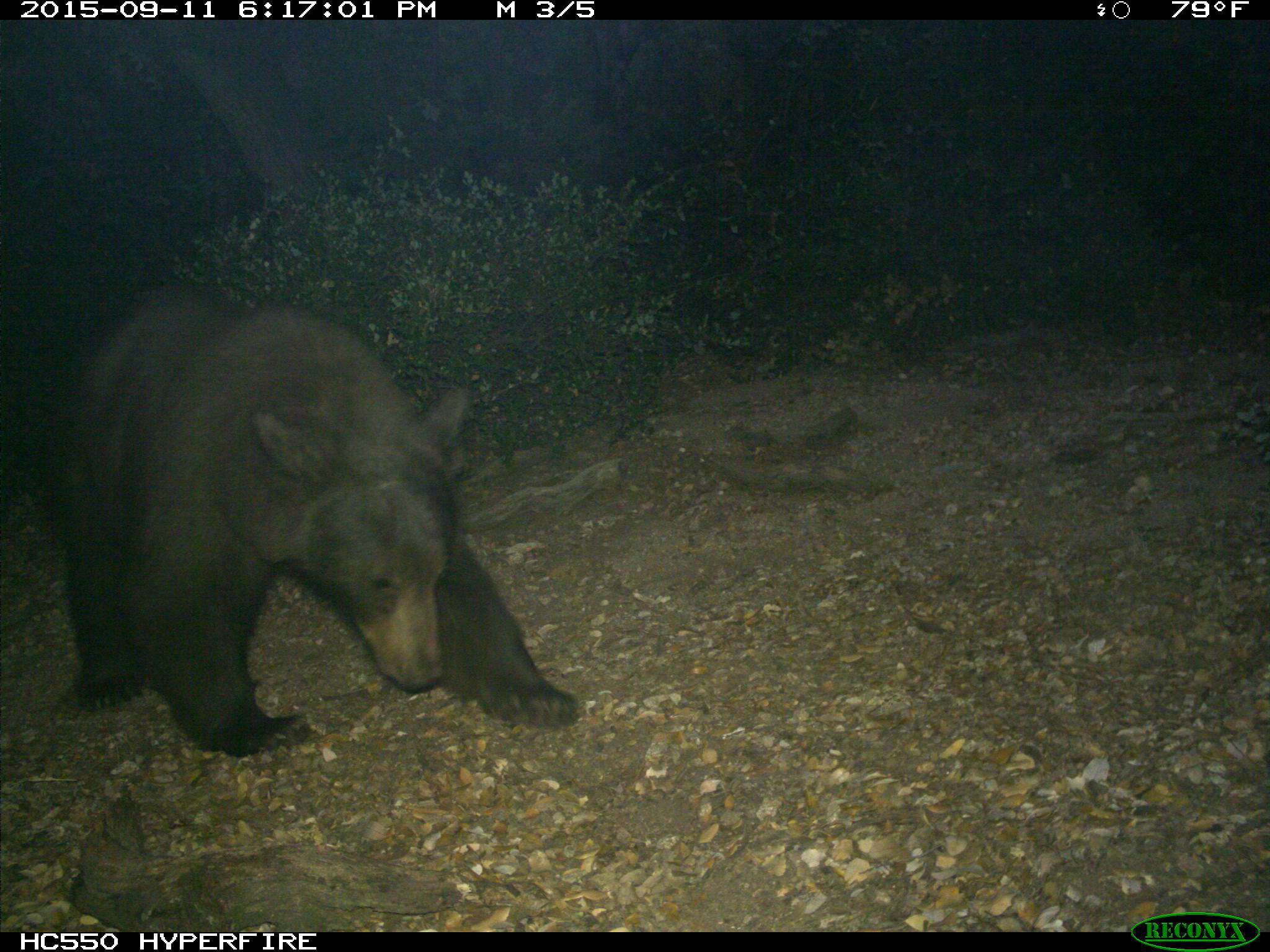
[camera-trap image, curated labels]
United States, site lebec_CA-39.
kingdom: Animalia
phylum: Chordata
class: Mammalia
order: Carnivora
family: Ursidae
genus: Ursus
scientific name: Ursus americanus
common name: american black bear